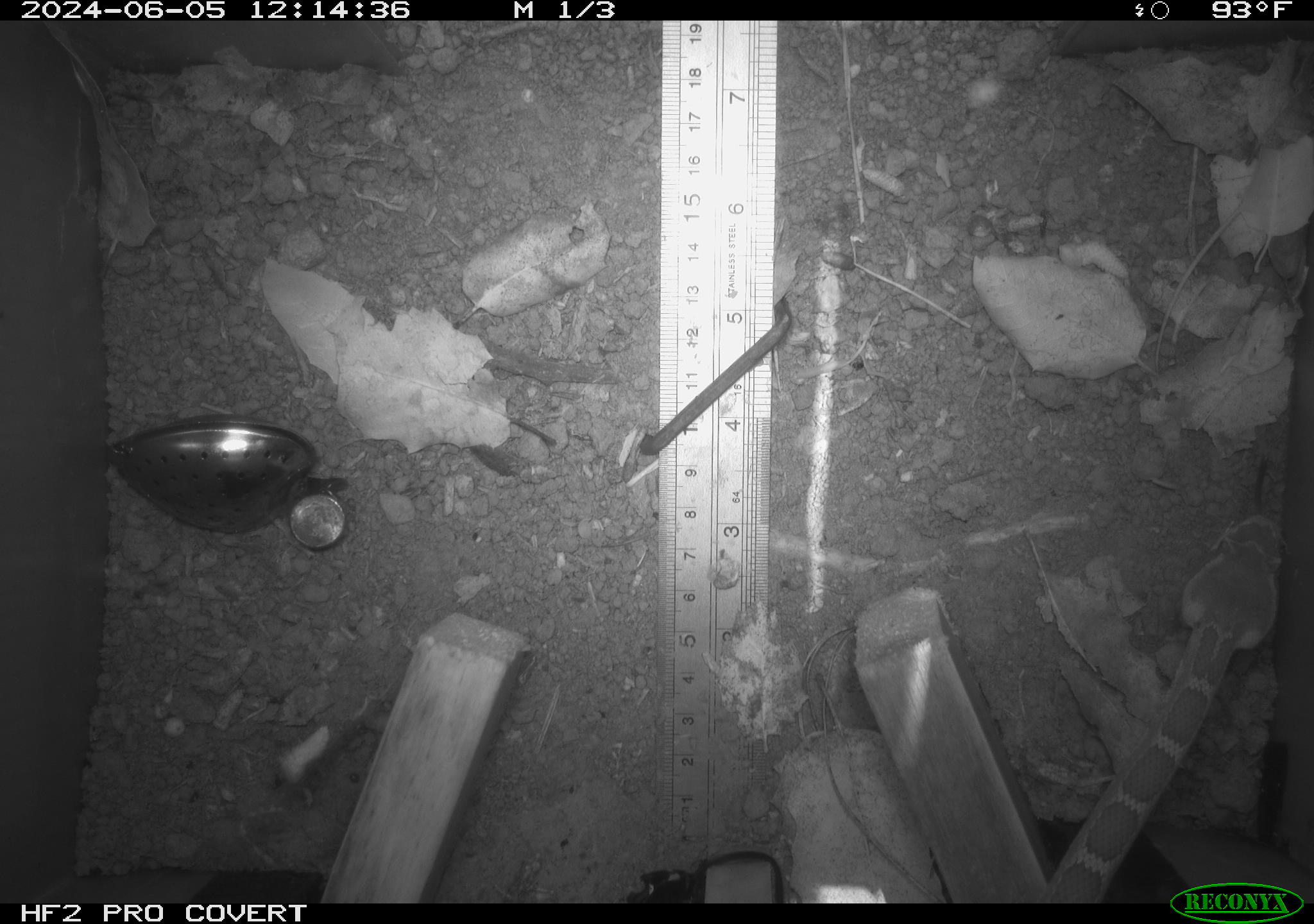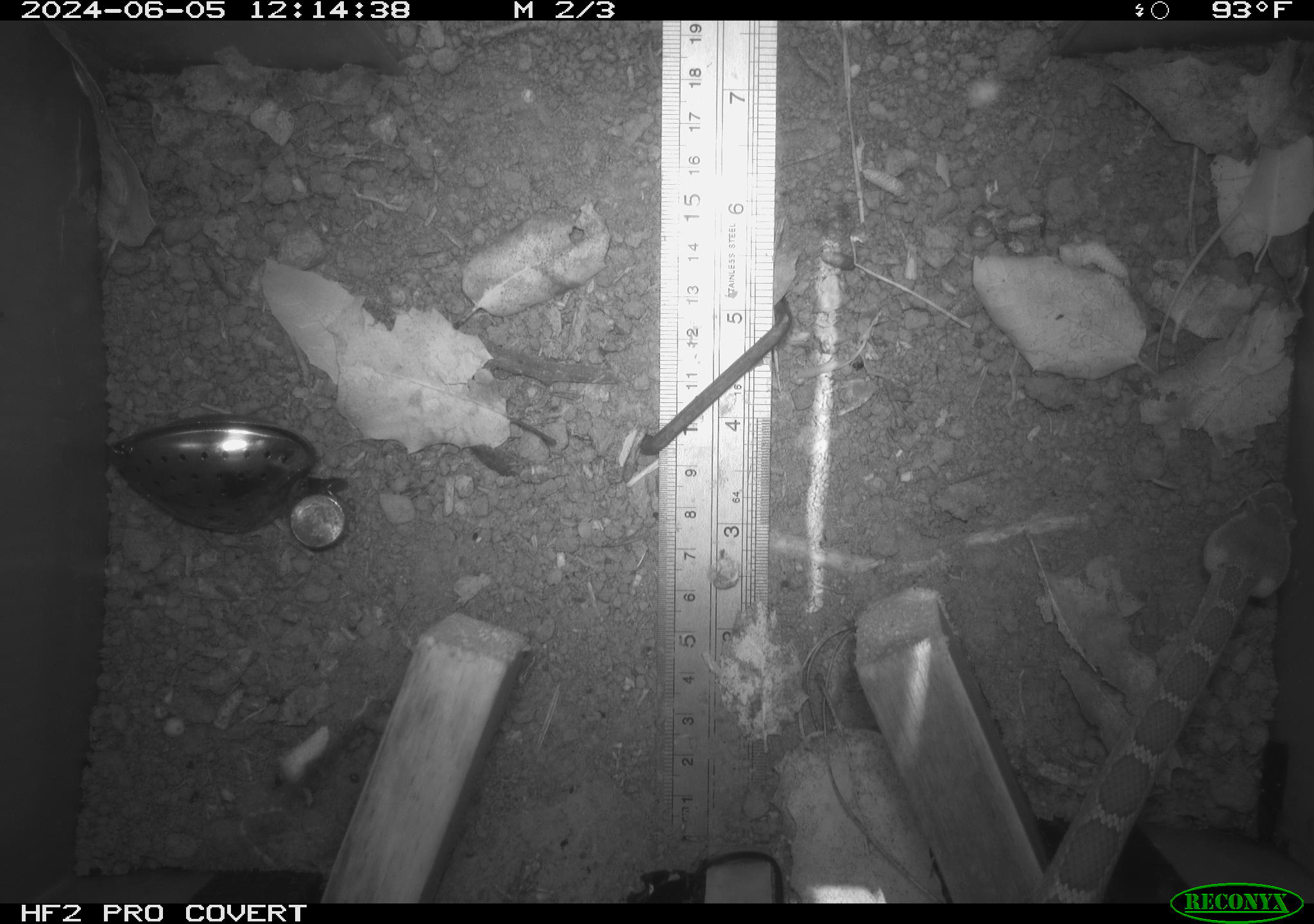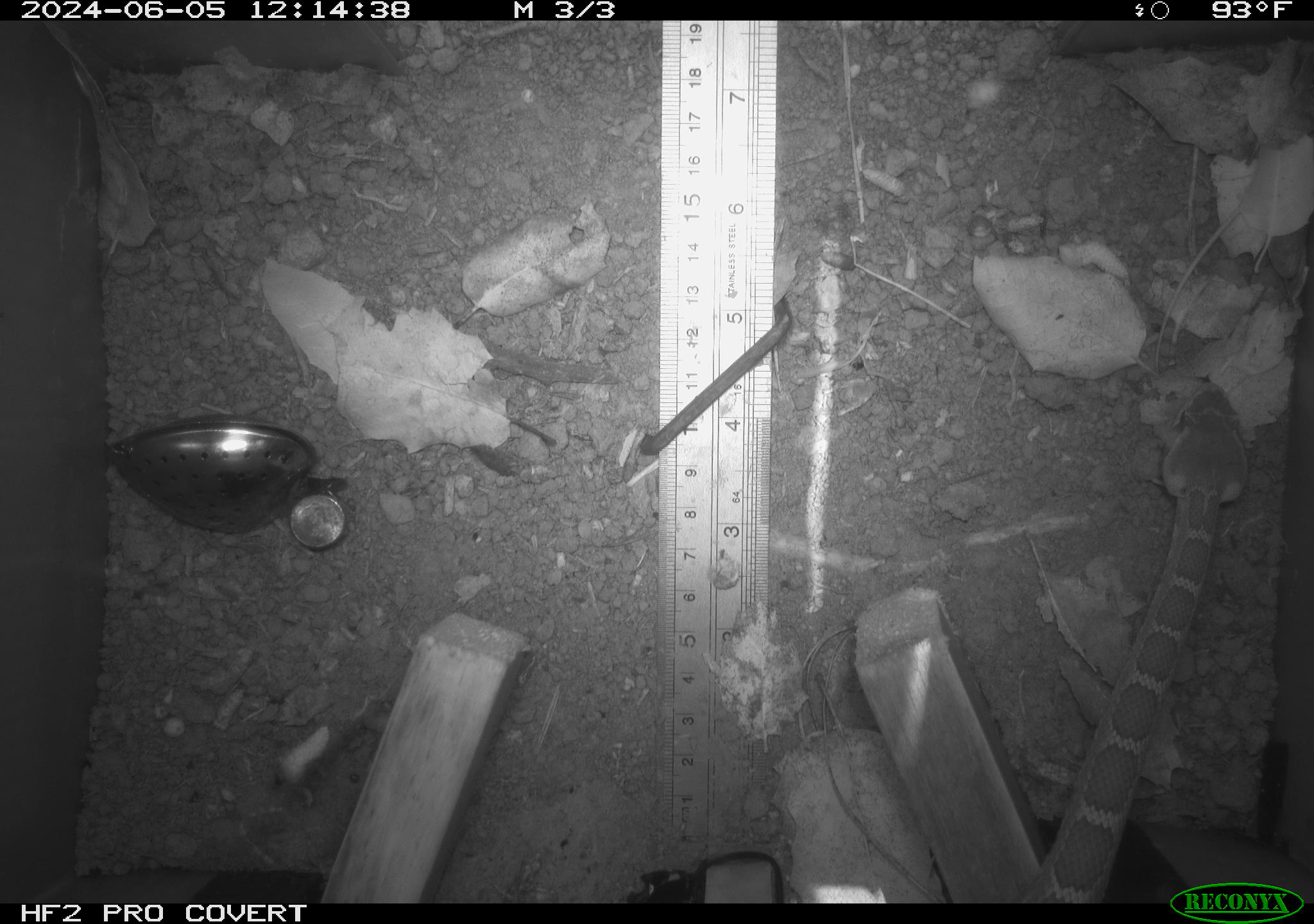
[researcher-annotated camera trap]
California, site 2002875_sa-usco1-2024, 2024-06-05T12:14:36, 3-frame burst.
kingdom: Animalia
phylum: Chordata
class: Reptilia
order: Squamata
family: Viperidae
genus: Crotalus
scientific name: Crotalus oreganus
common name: western rattlesnake